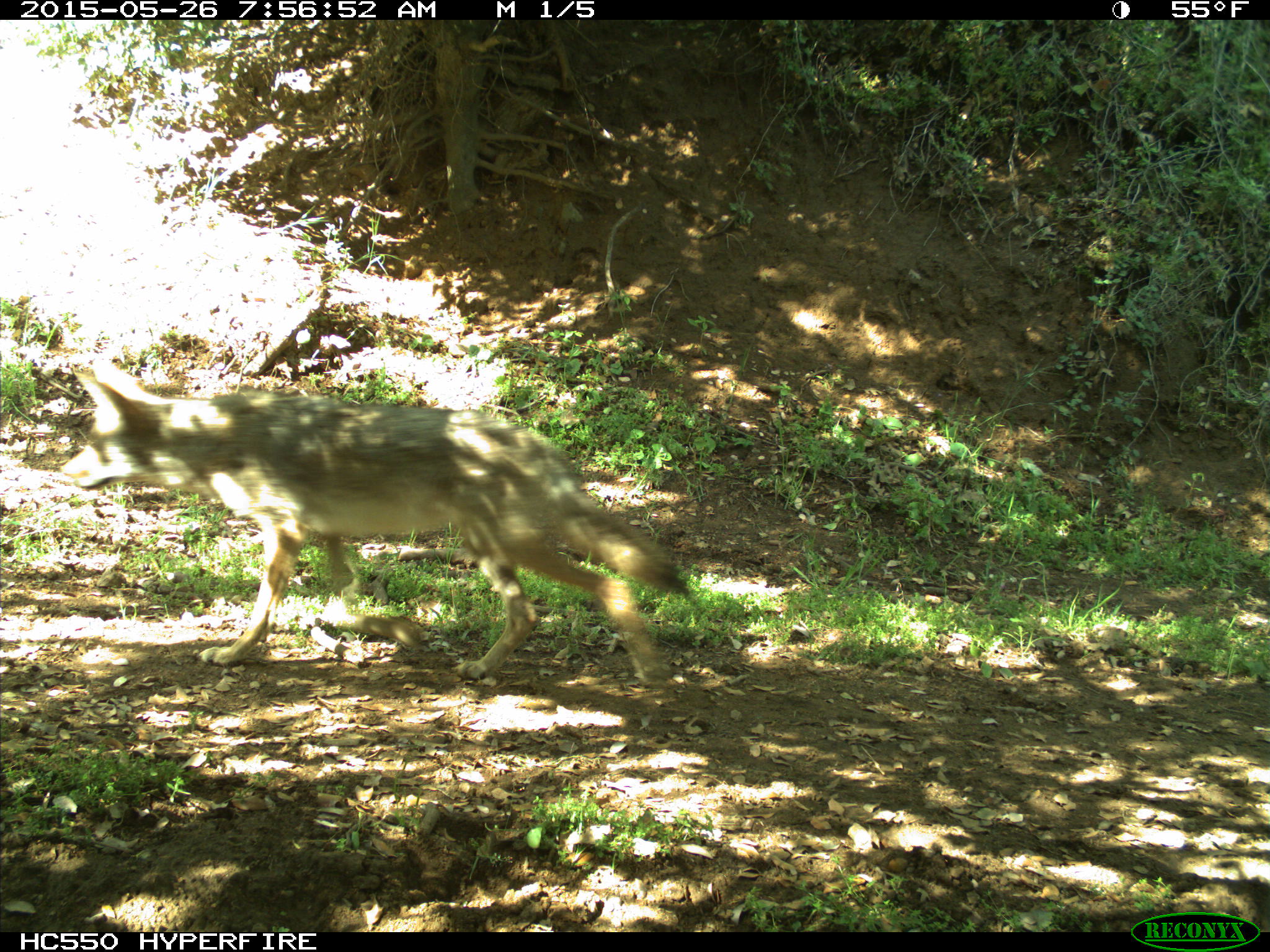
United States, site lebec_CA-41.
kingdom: Animalia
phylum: Chordata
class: Mammalia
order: Carnivora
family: Canidae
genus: Canis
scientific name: Canis latrans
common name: coyote